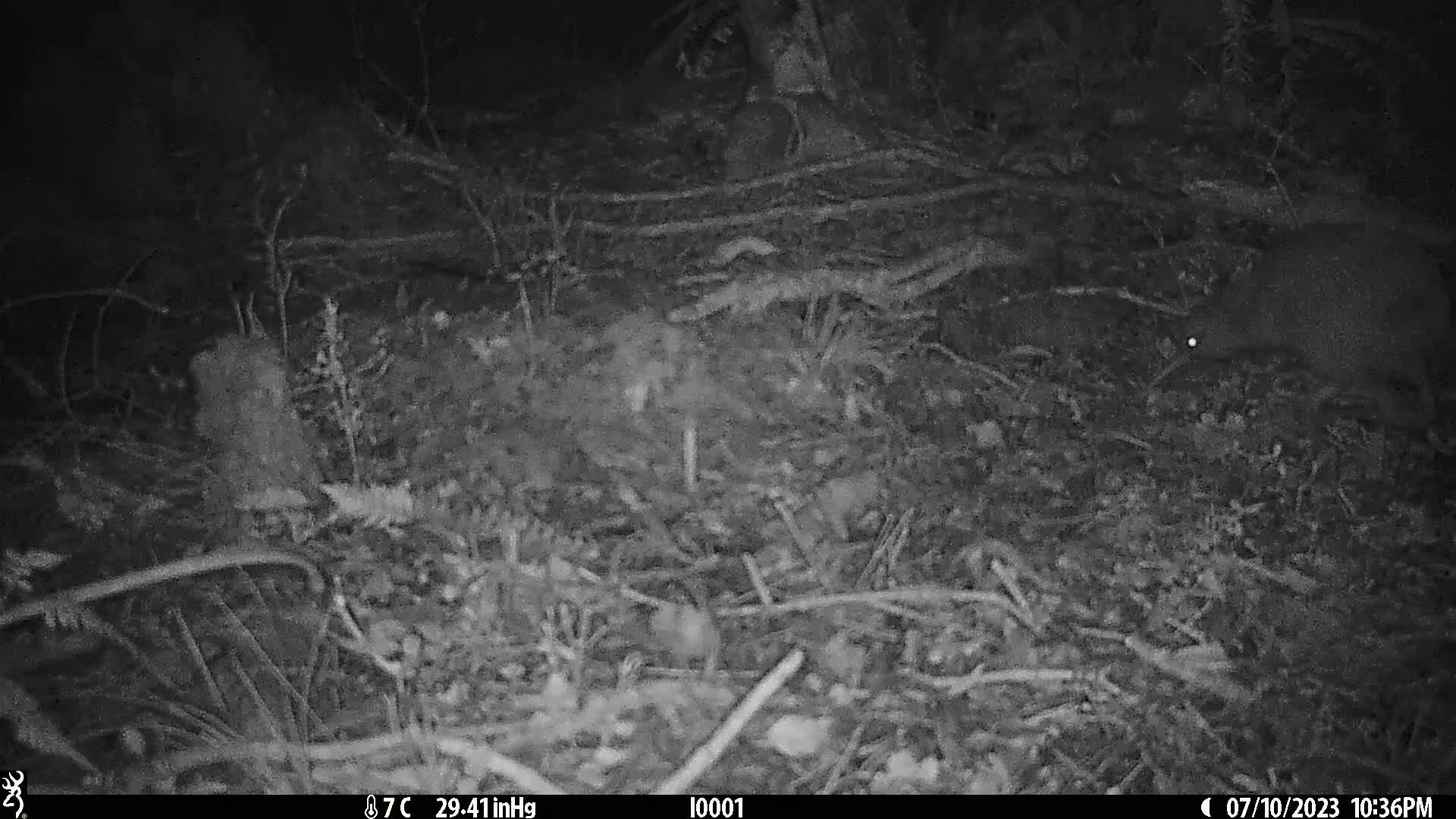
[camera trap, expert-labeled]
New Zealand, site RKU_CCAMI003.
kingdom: Animalia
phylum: Chordata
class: Aves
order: Apterygiformes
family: Apterygidae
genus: Apteryx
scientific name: Apteryx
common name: kiwi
Kiwi (Apteryx).